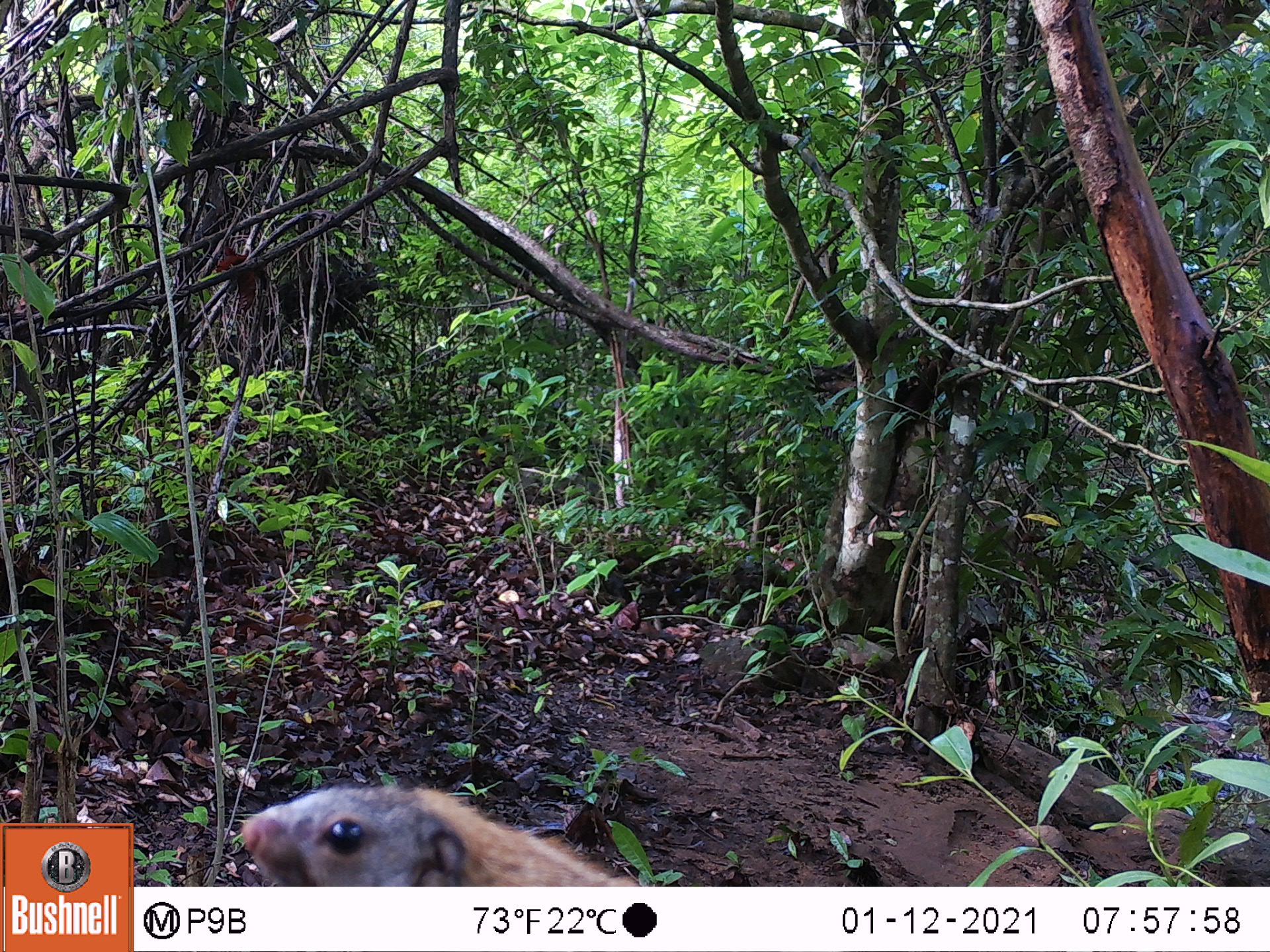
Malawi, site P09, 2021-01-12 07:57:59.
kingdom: Animalia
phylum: Chordata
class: Mammalia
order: Rodentia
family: Sciuridae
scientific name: Sciuridae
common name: squirrel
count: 1